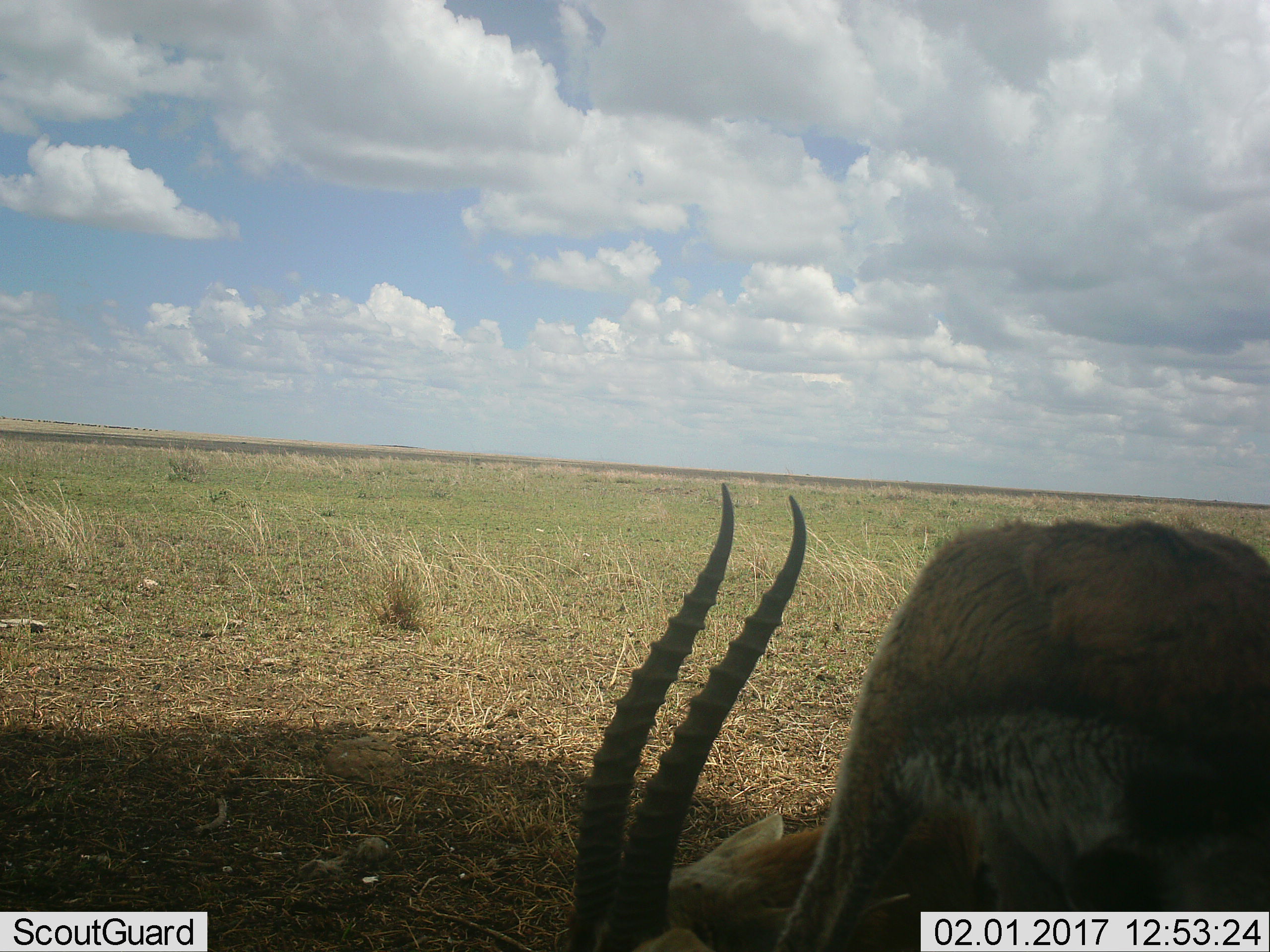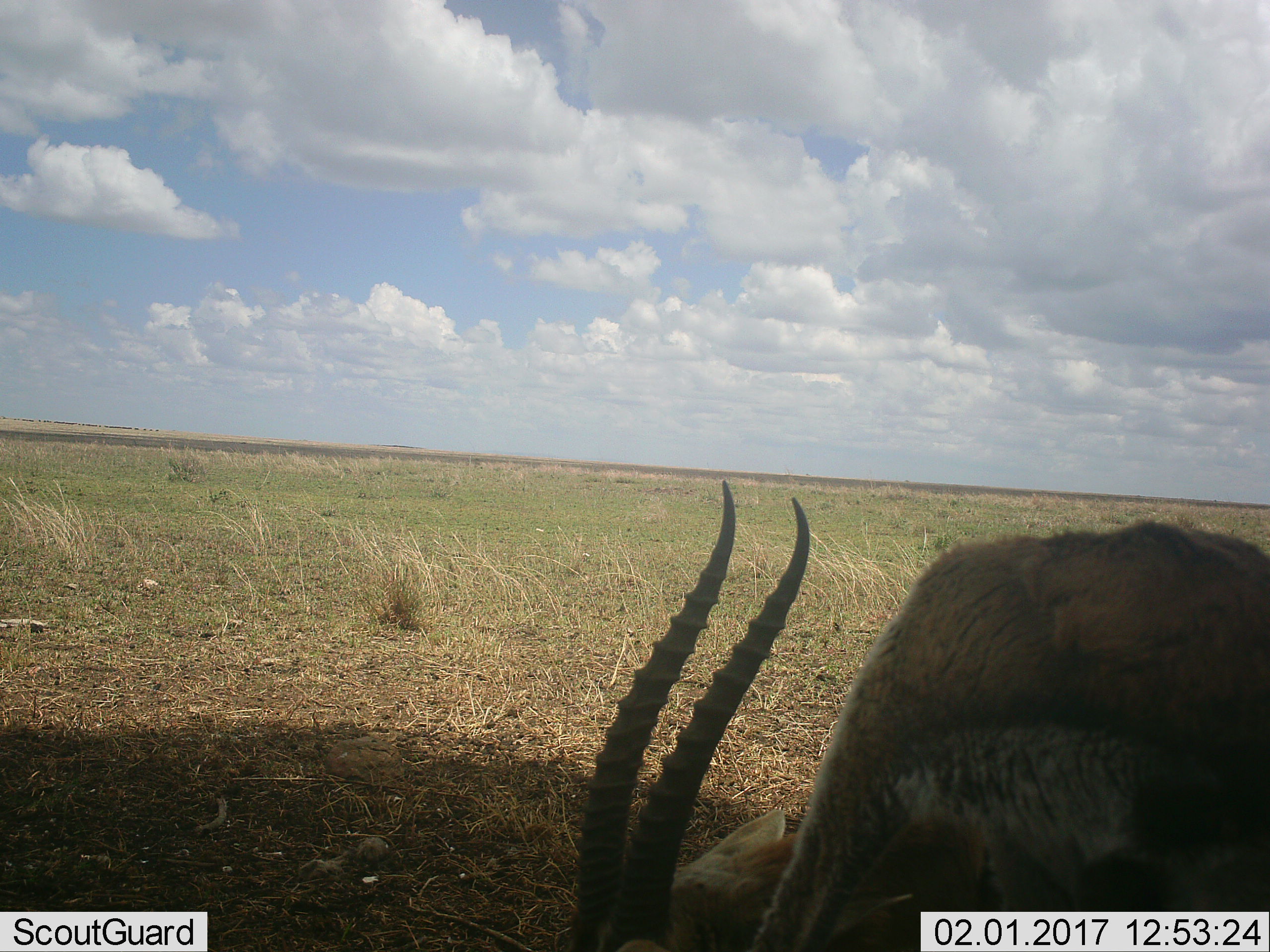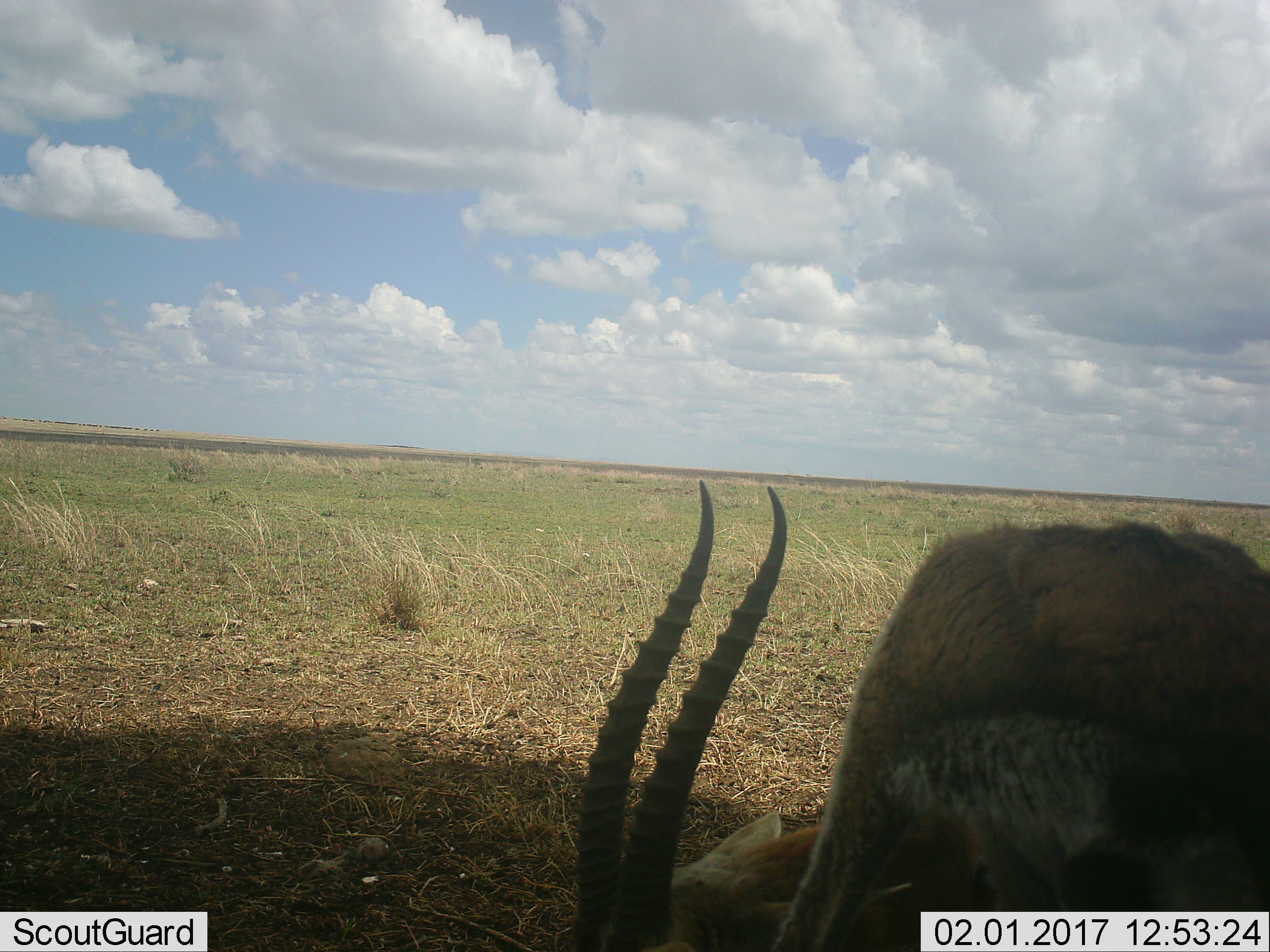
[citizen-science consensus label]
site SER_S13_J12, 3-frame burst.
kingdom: Animalia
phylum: Chordata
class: Mammalia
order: Artiodactyla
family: Bovidae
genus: Eudorcas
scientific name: Eudorcas thomsonii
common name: thomson's gazelle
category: gazellethomsons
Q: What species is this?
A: Gazellethomsons (thomson's gazelle) (Eudorcas thomsonii).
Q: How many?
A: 1.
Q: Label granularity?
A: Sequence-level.